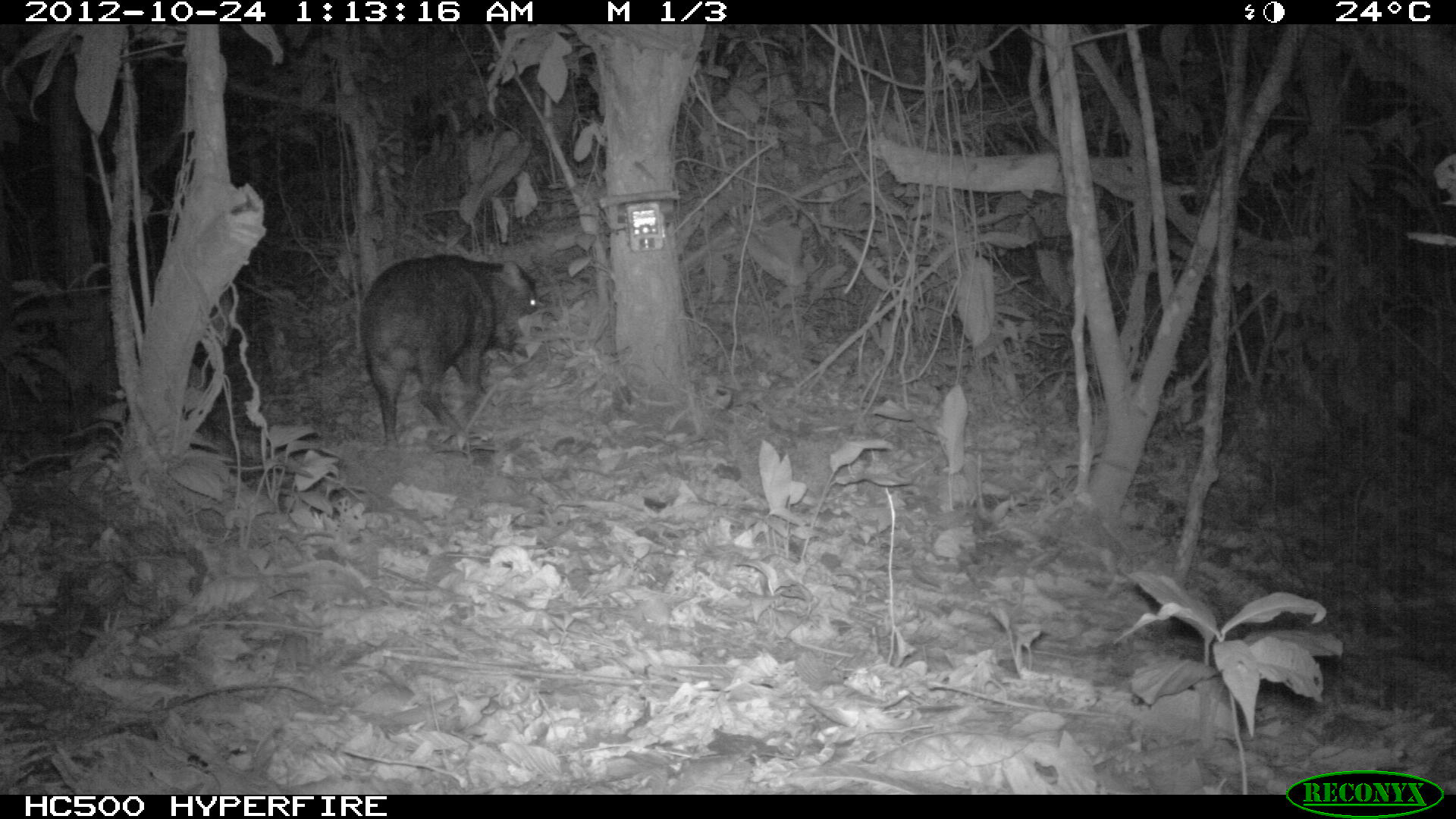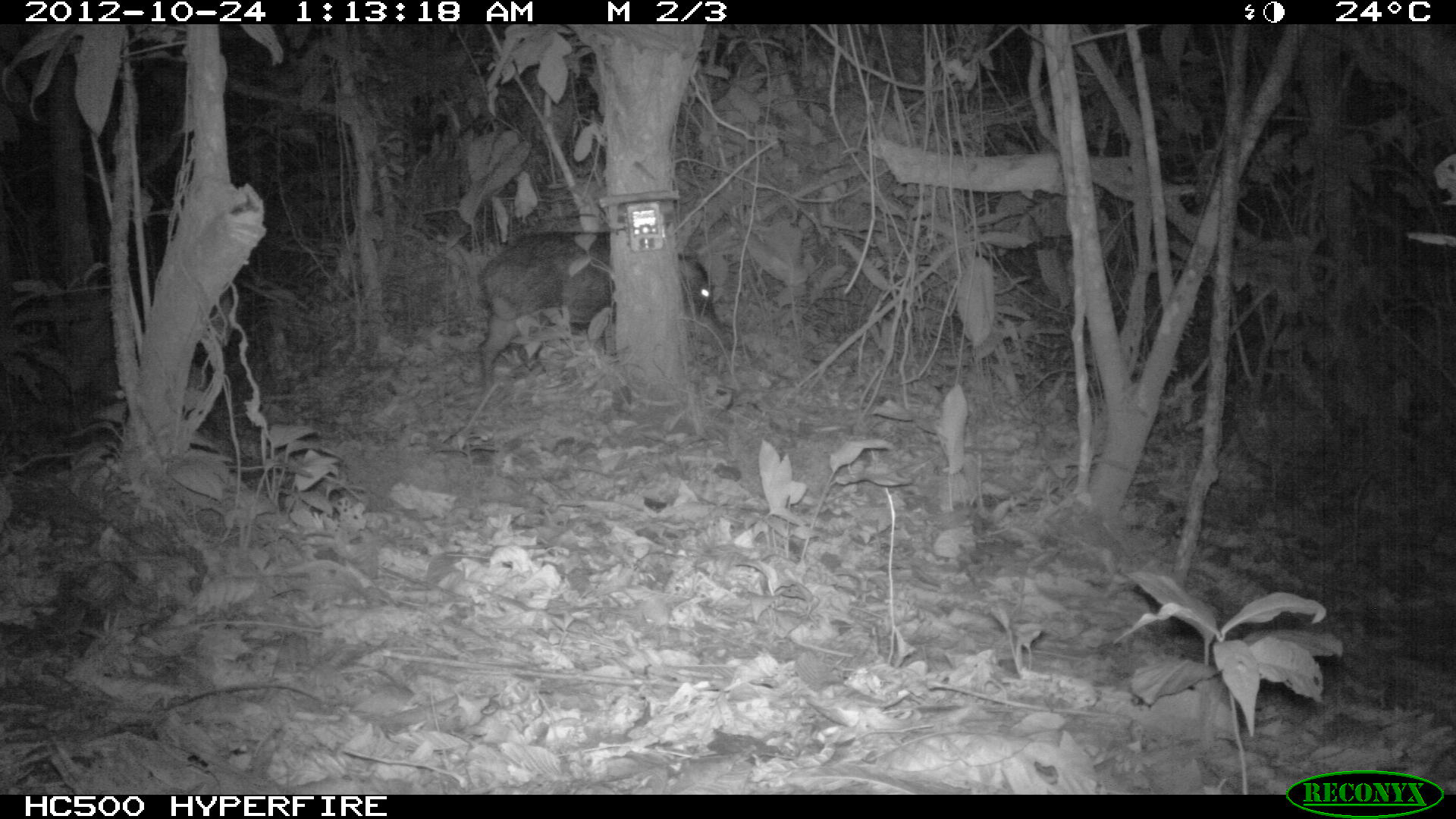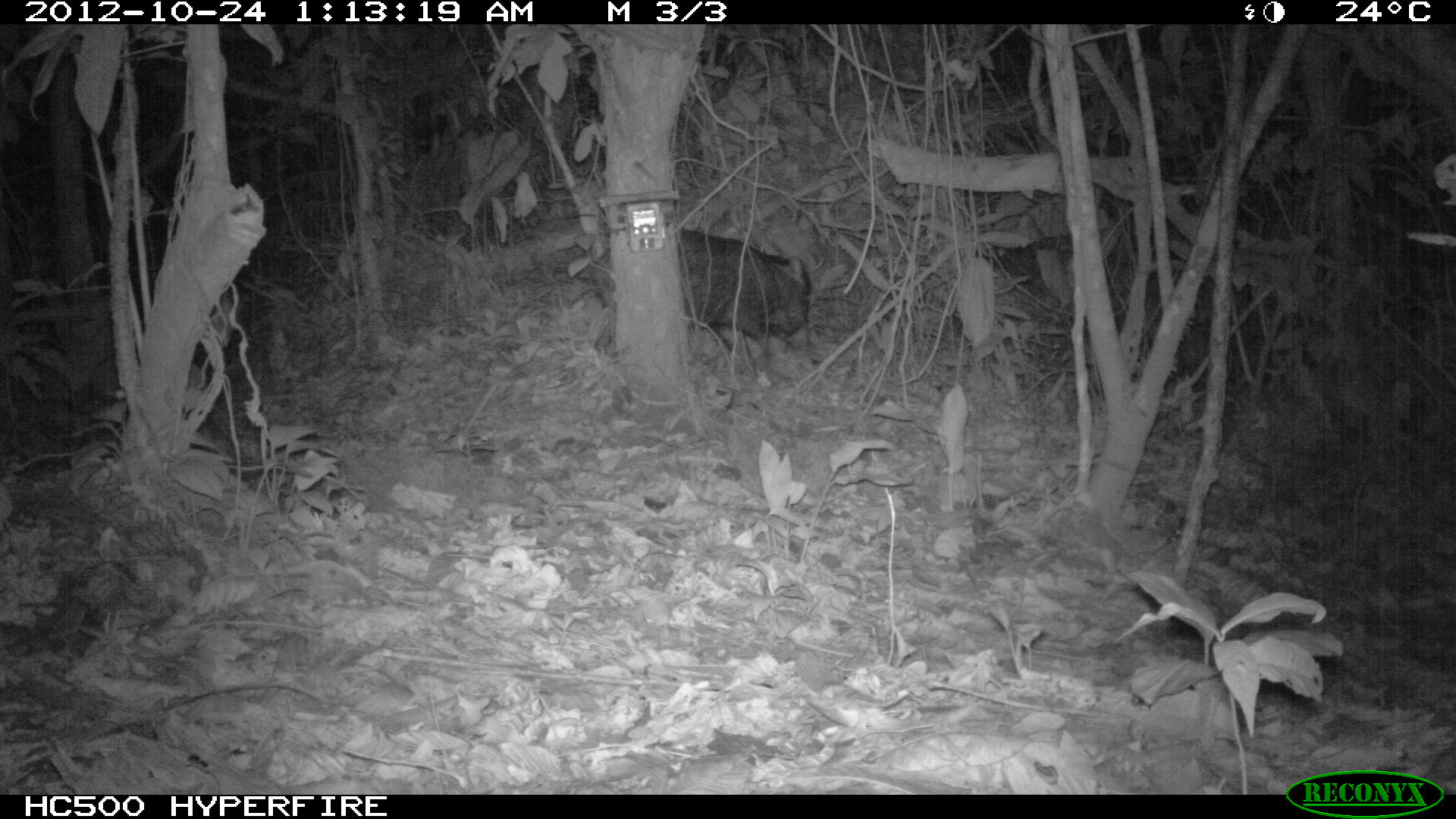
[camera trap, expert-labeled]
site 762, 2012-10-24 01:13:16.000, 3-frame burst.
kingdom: Animalia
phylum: Chordata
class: Mammalia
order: Artiodactyla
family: Tayassuidae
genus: Tayassu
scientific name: Tayassu pecari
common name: white-lipped peccary